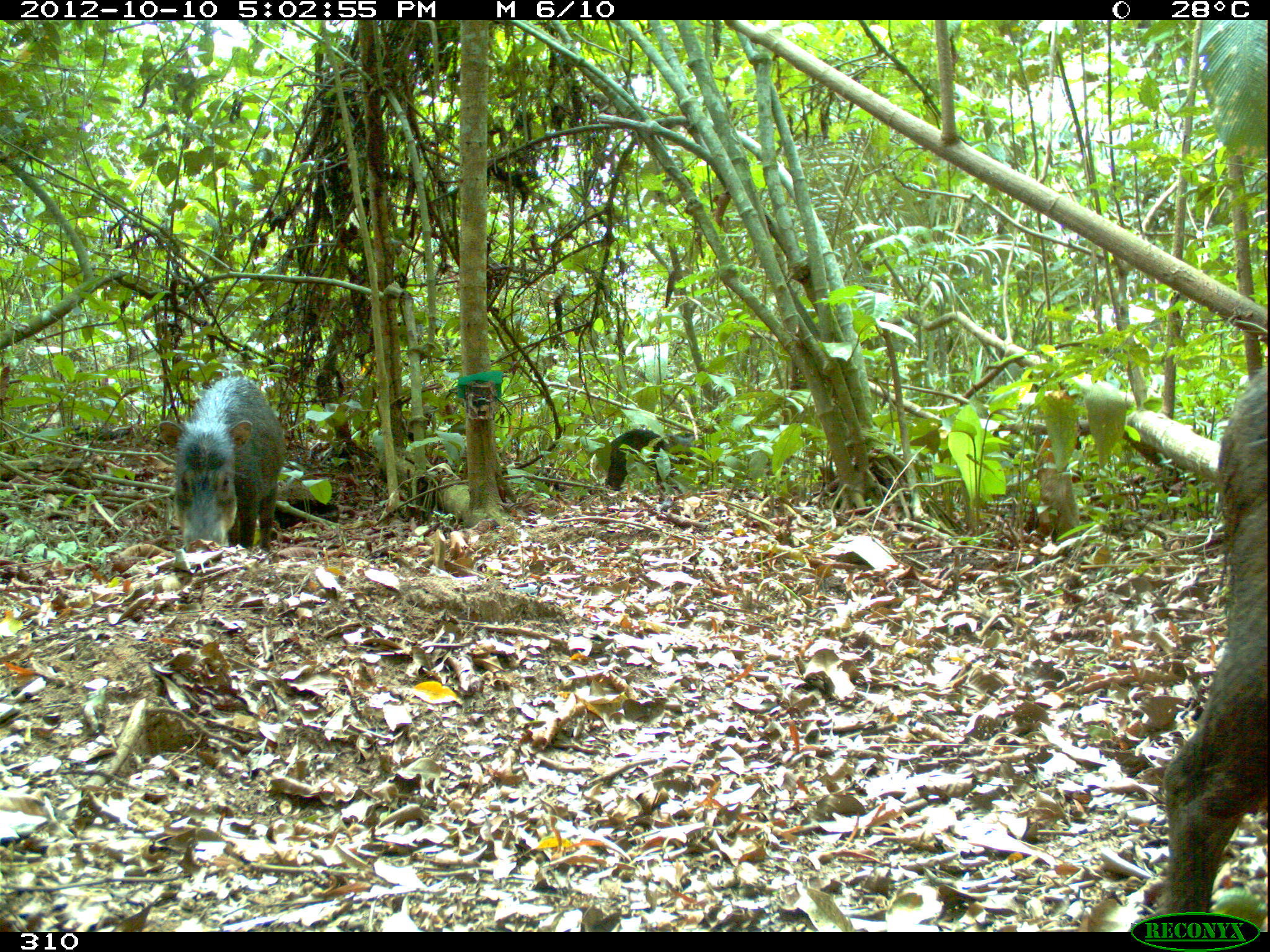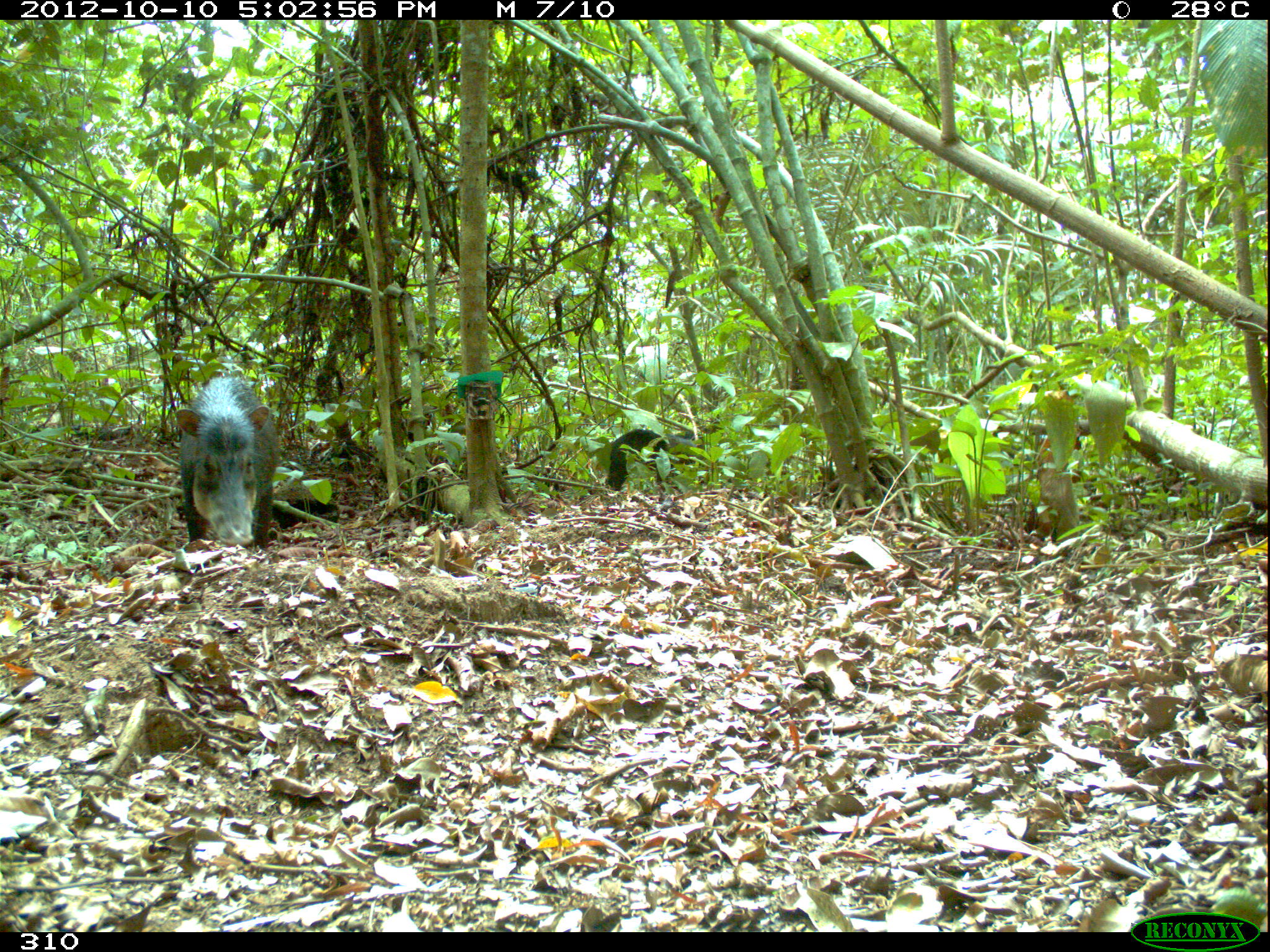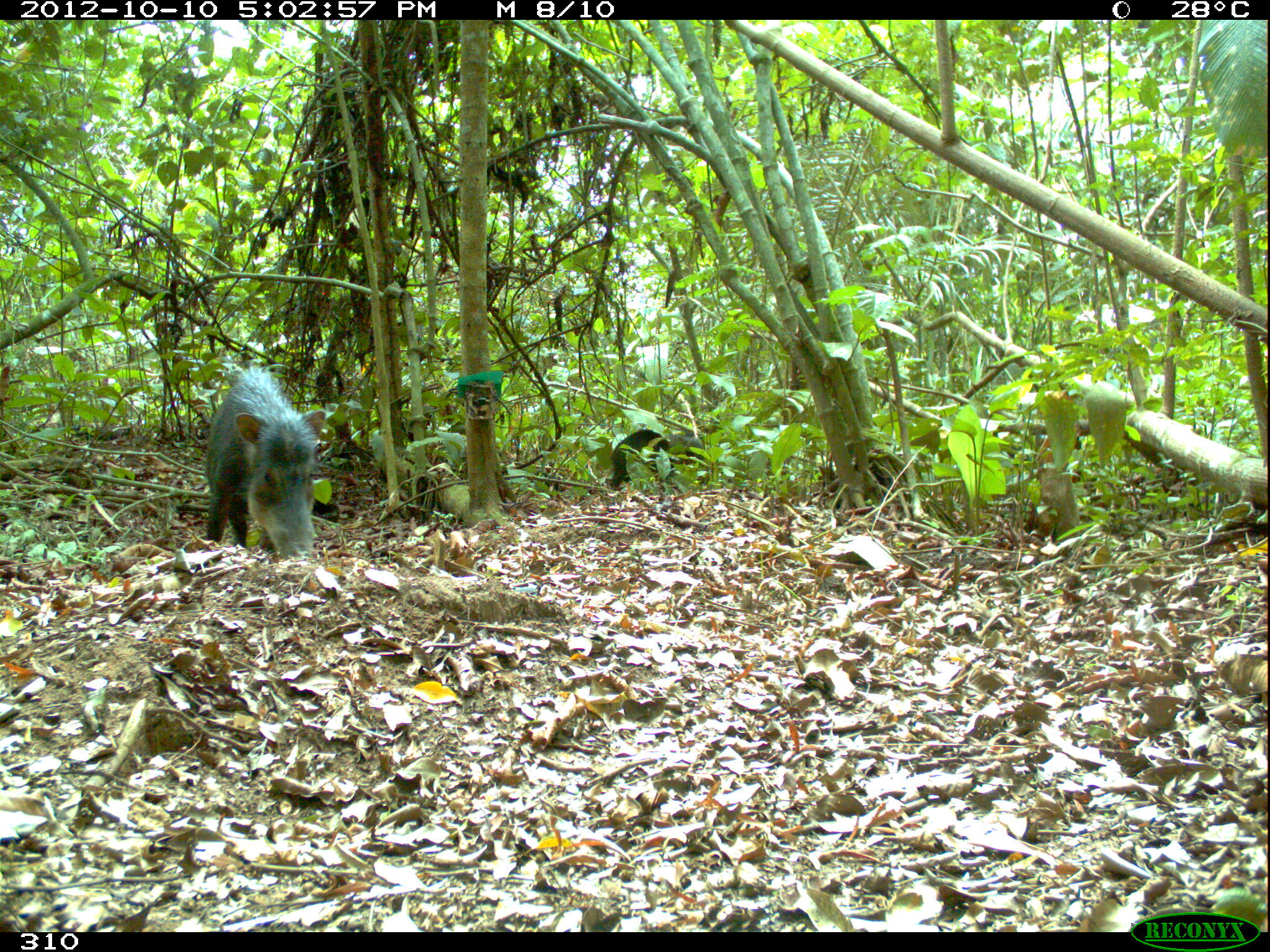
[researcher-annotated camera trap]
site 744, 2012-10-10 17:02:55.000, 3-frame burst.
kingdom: Animalia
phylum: Chordata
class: Mammalia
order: Artiodactyla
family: Tayassuidae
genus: Tayassu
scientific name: Tayassu pecari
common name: white-lipped peccary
Tayassu pecari (white-lipped peccary).